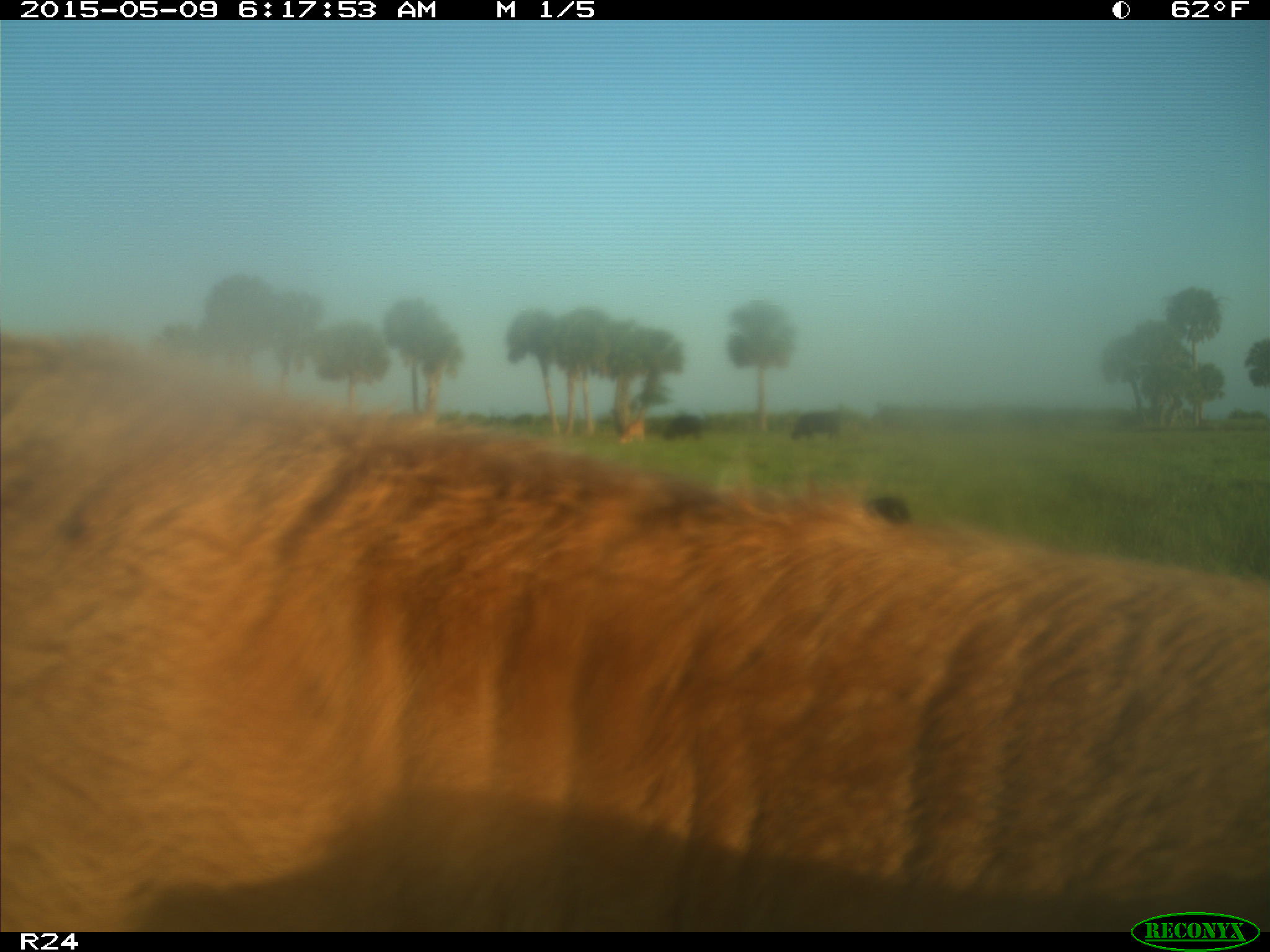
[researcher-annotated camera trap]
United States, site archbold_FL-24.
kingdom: Animalia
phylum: Chordata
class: Mammalia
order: Artiodactyla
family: Bovidae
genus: Bos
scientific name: Bos taurus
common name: domestic cow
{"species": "Bos taurus (domestic cow)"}